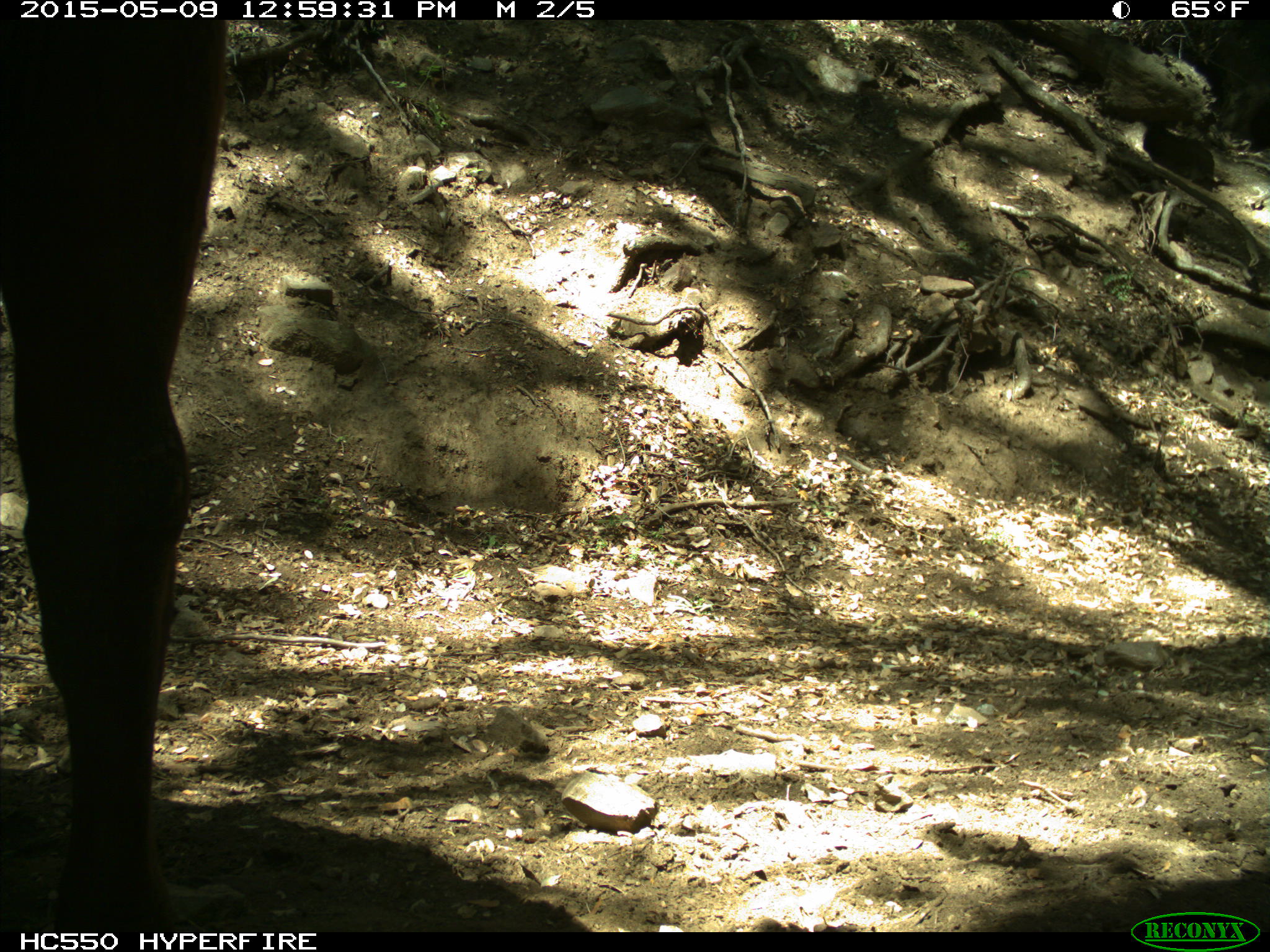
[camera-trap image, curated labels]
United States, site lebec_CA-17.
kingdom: Animalia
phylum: Chordata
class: Mammalia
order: Artiodactyla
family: Bovidae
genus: Bos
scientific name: Bos taurus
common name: domestic cow